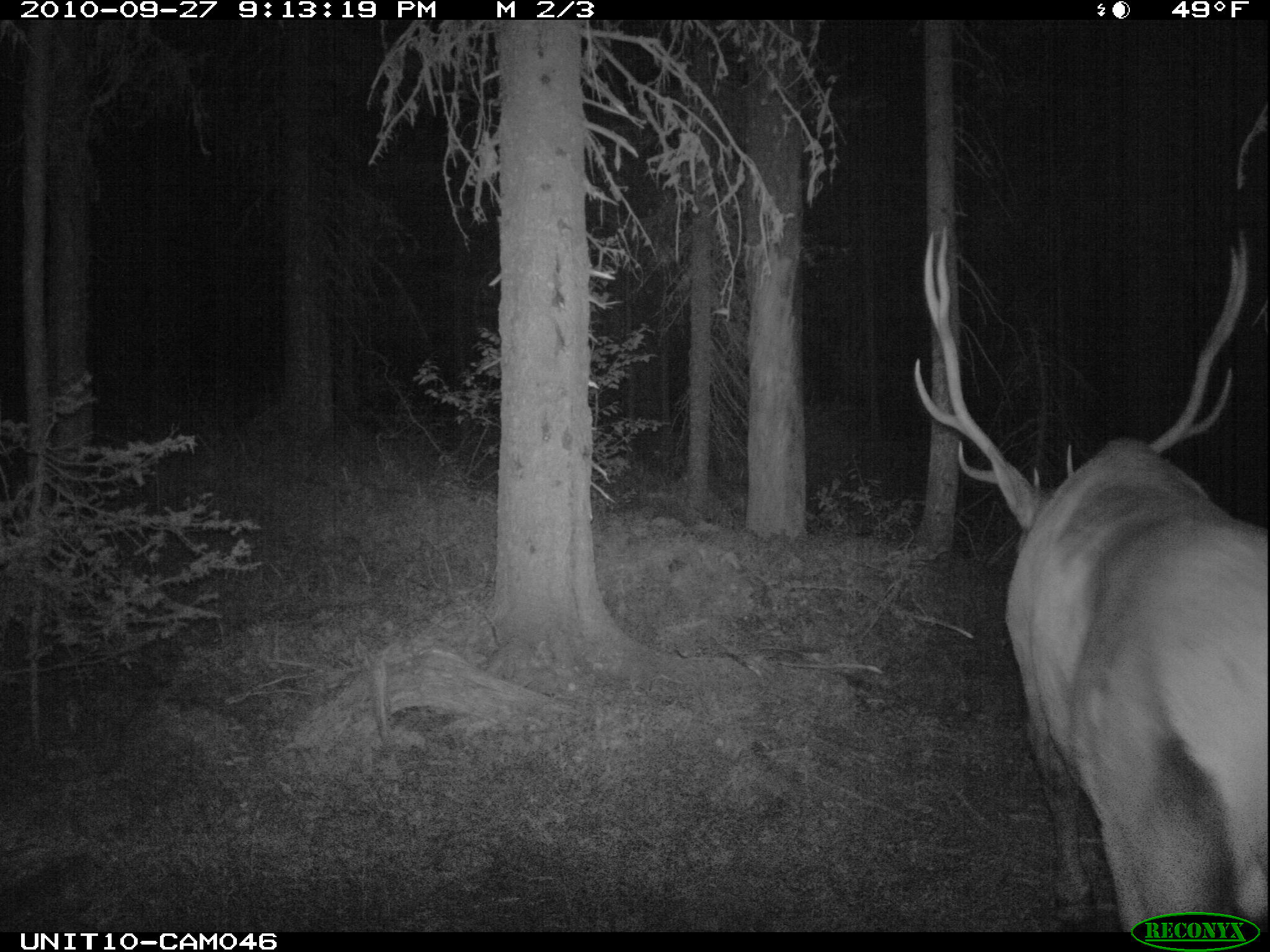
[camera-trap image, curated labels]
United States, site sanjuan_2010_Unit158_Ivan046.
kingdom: Animalia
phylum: Chordata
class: Mammalia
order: Artiodactyla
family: Cervidae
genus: Cervus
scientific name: Cervus elaphus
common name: red deer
Cervus elaphus (red deer).